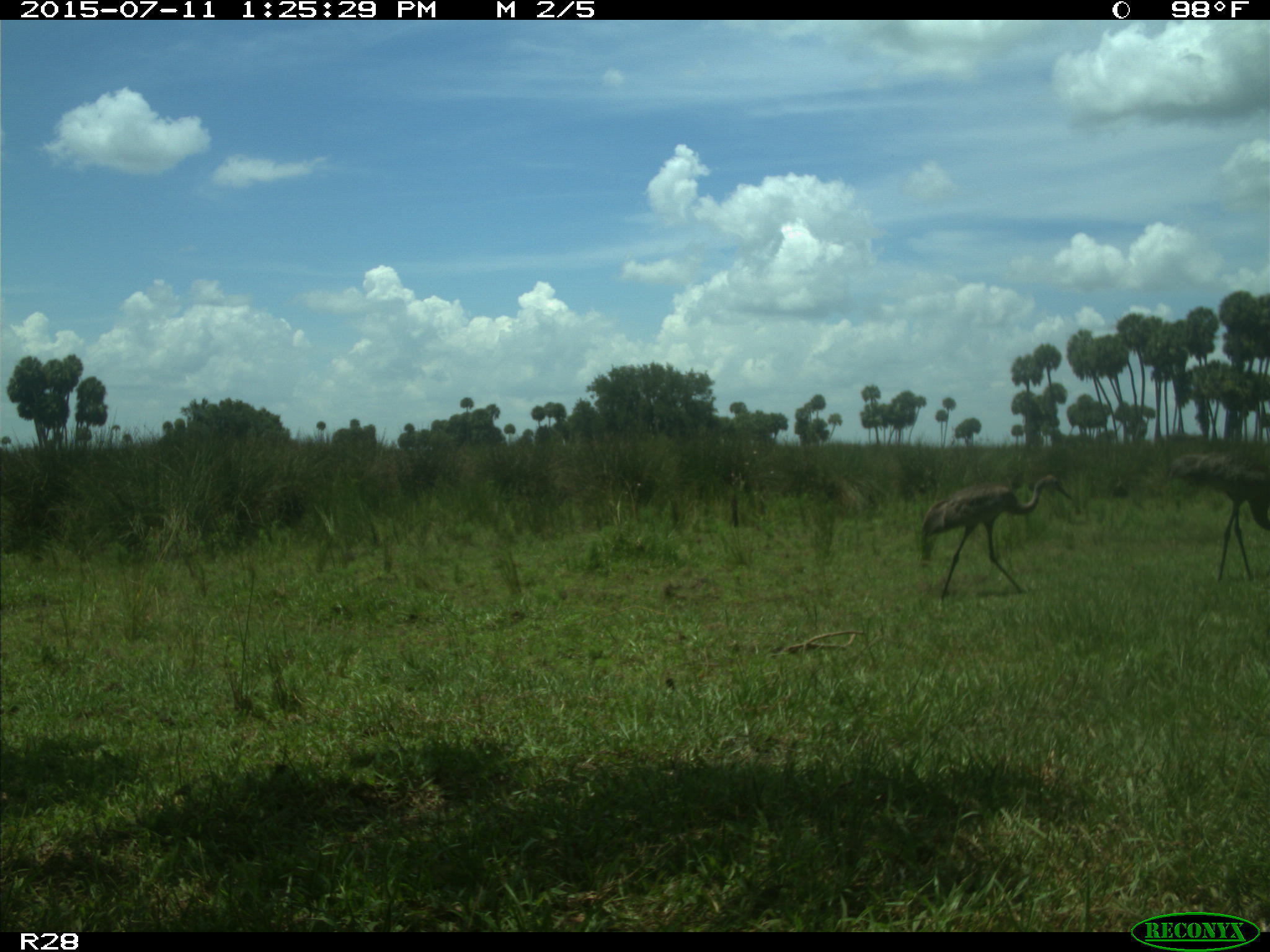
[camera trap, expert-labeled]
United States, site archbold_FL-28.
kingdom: Animalia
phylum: Chordata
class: Aves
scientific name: Aves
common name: birds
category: unidentified bird